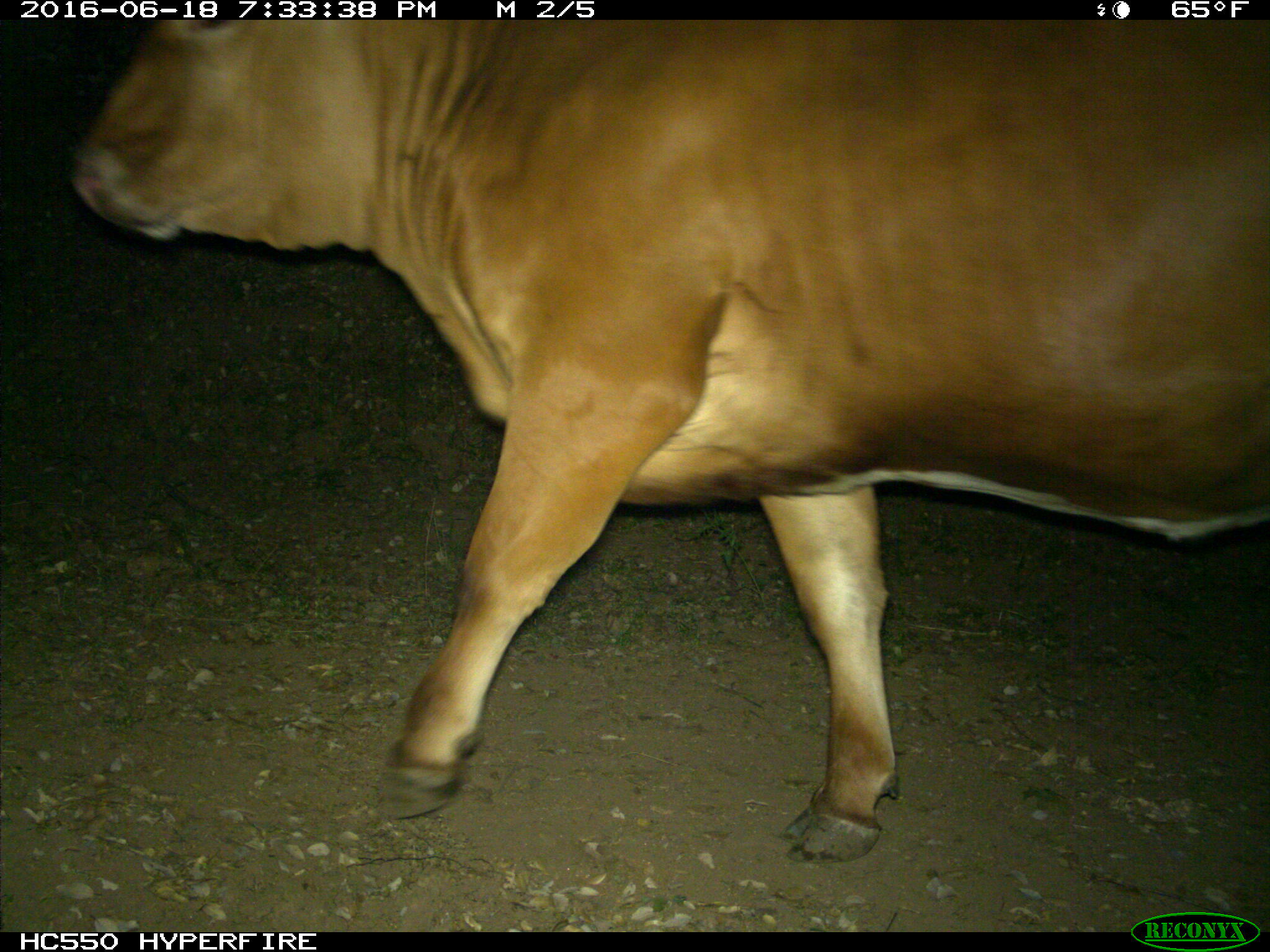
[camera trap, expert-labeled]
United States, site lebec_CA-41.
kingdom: Animalia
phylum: Chordata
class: Mammalia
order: Artiodactyla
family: Bovidae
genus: Bos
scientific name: Bos taurus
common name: domestic cow